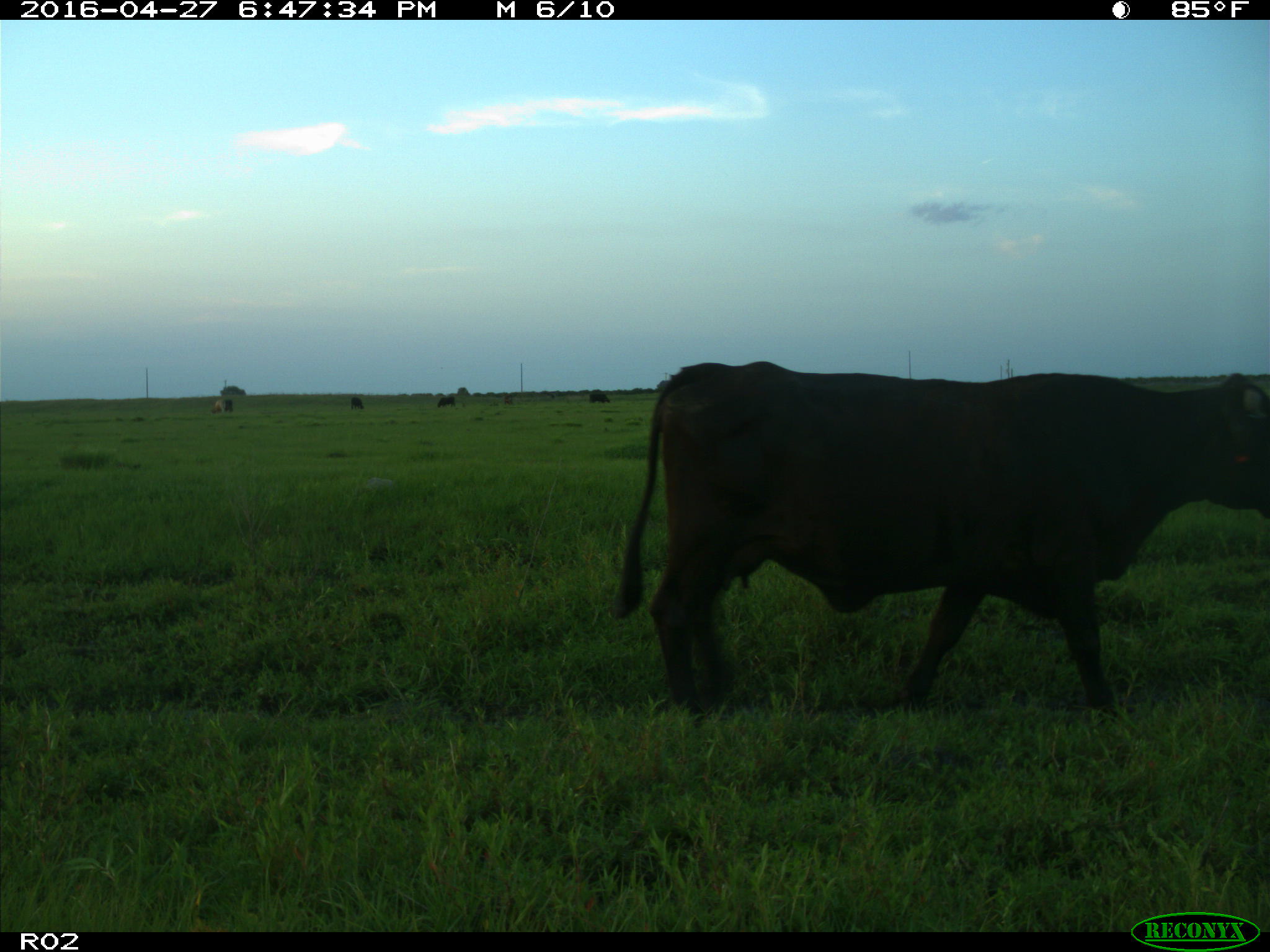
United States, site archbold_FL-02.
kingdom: Animalia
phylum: Chordata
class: Mammalia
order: Artiodactyla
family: Bovidae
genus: Bos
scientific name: Bos taurus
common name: domestic cow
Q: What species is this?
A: Bos taurus (domestic cow).